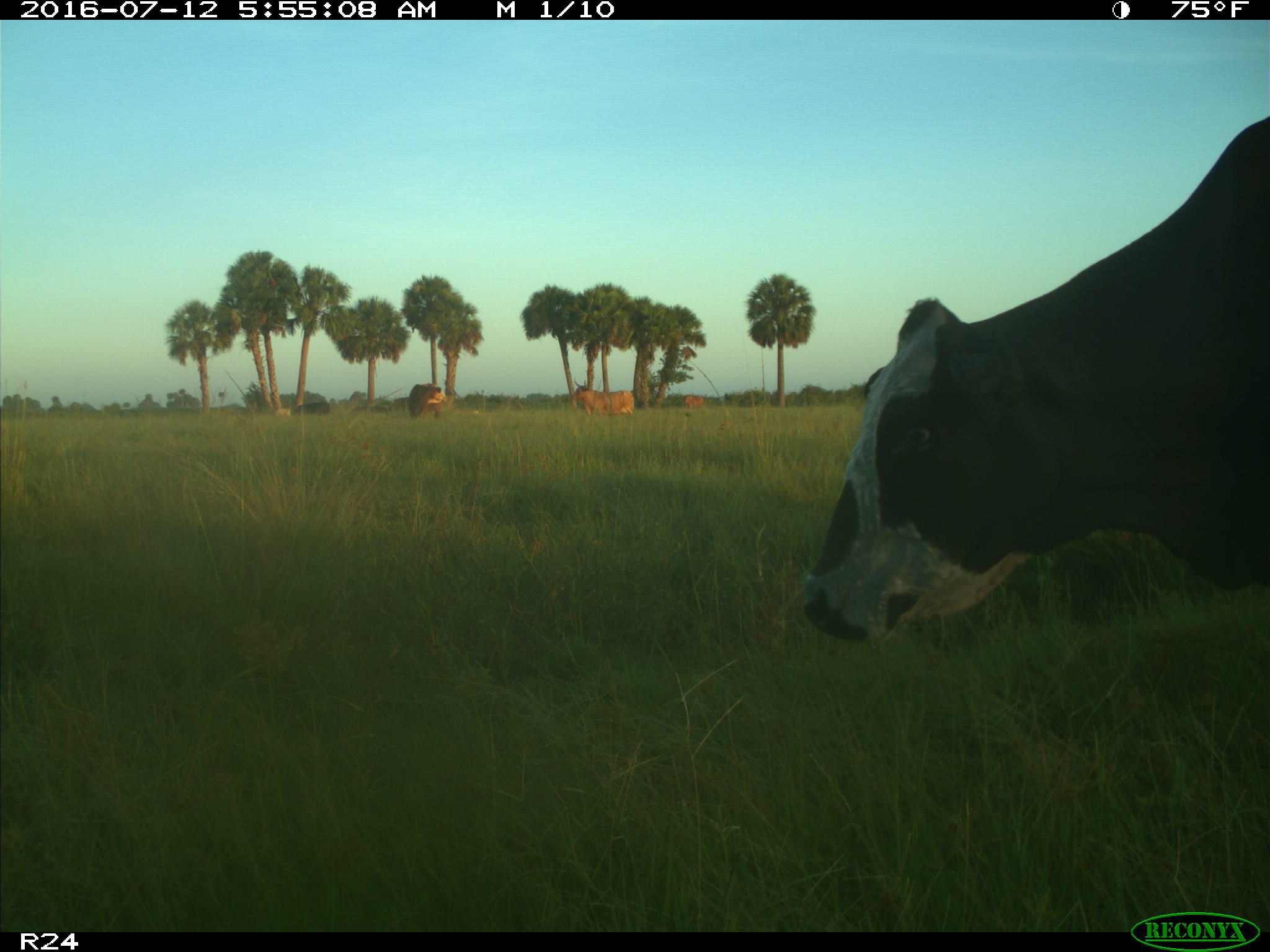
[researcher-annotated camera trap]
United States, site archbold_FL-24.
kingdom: Animalia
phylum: Chordata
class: Mammalia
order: Artiodactyla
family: Bovidae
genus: Bos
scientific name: Bos taurus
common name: domestic cow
Bos taurus (domestic cow).